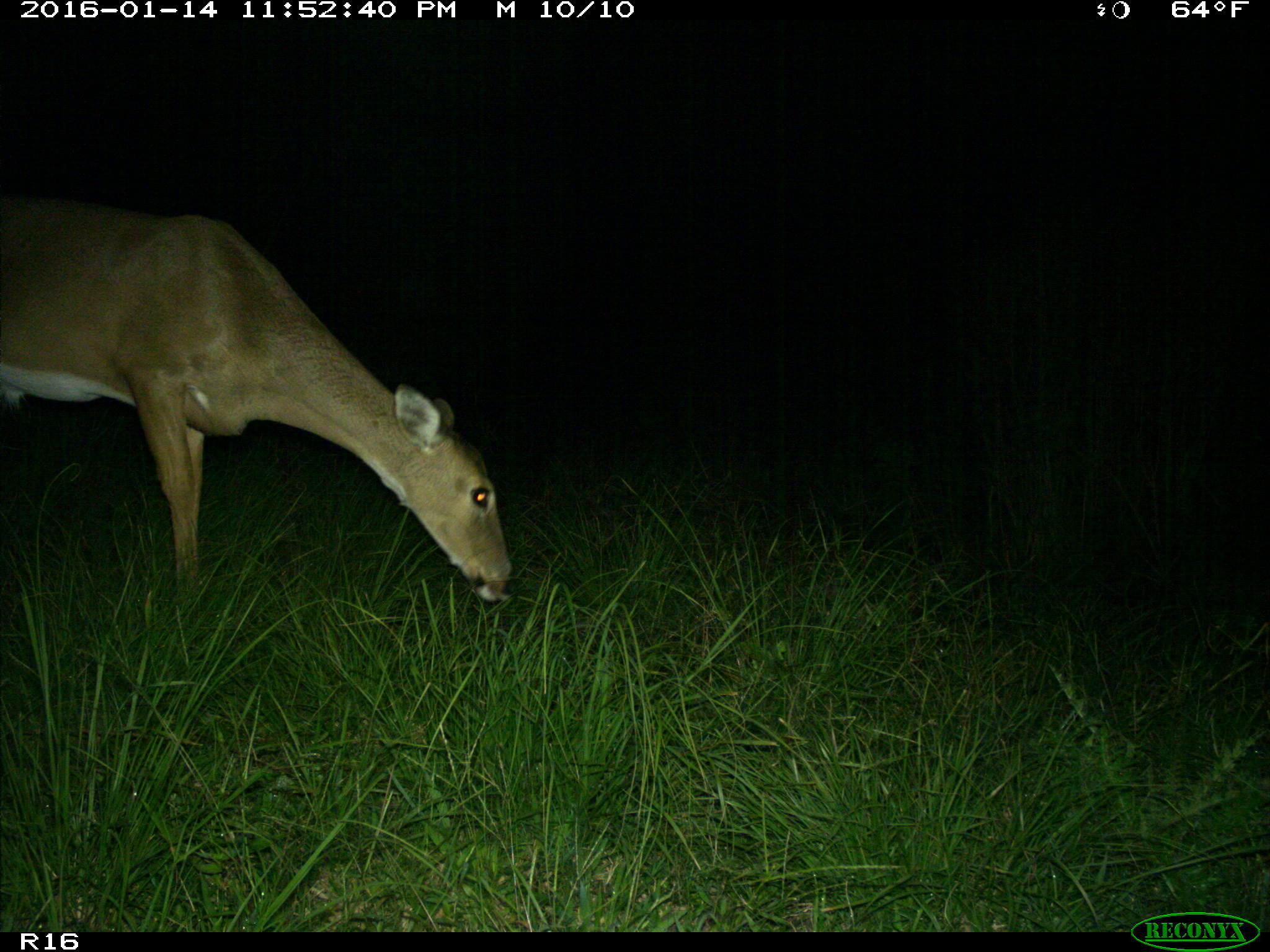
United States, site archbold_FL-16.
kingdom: Animalia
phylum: Chordata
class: Mammalia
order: Artiodactyla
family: Cervidae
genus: Odocoileus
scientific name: Odocoileus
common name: deer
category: unidentified deer